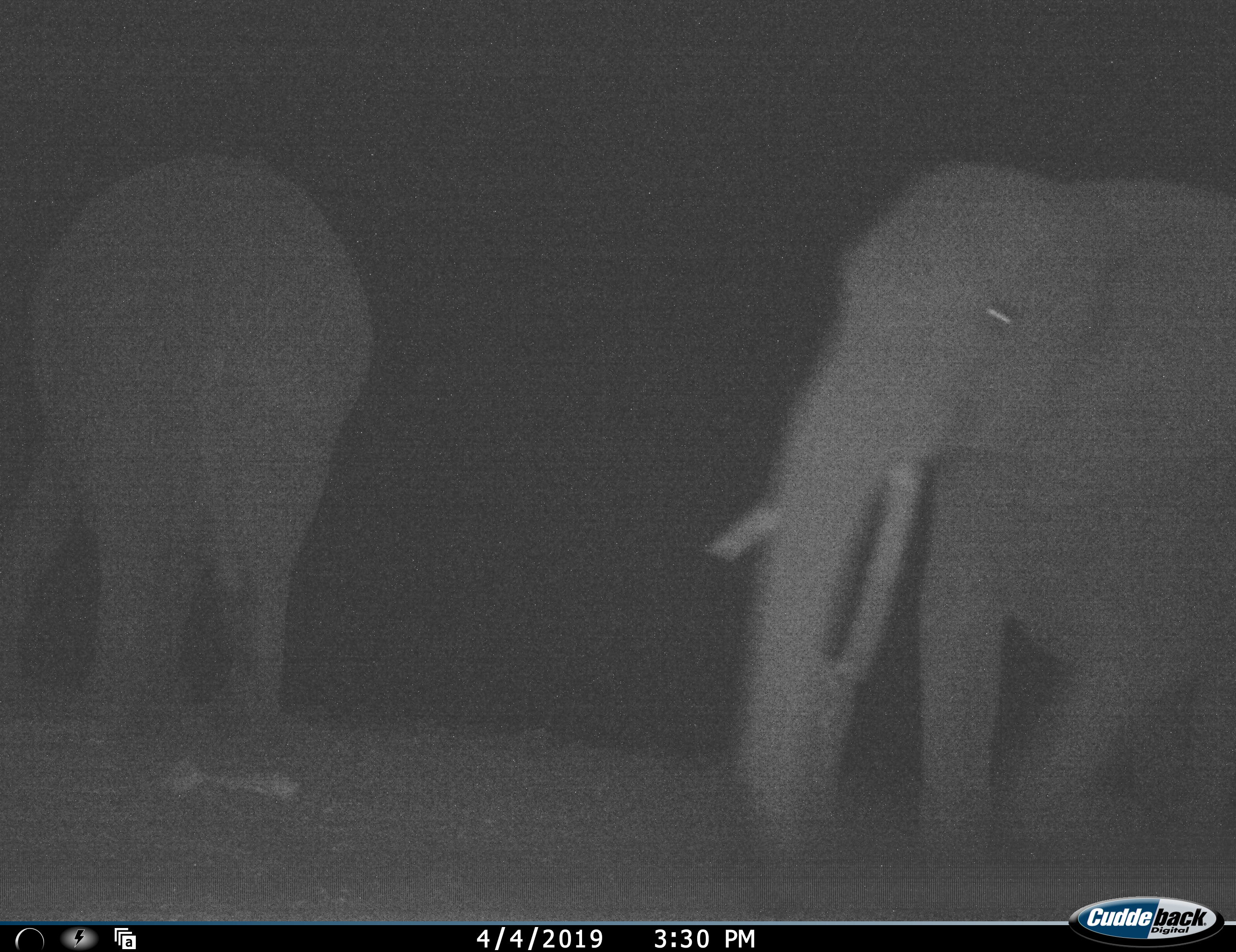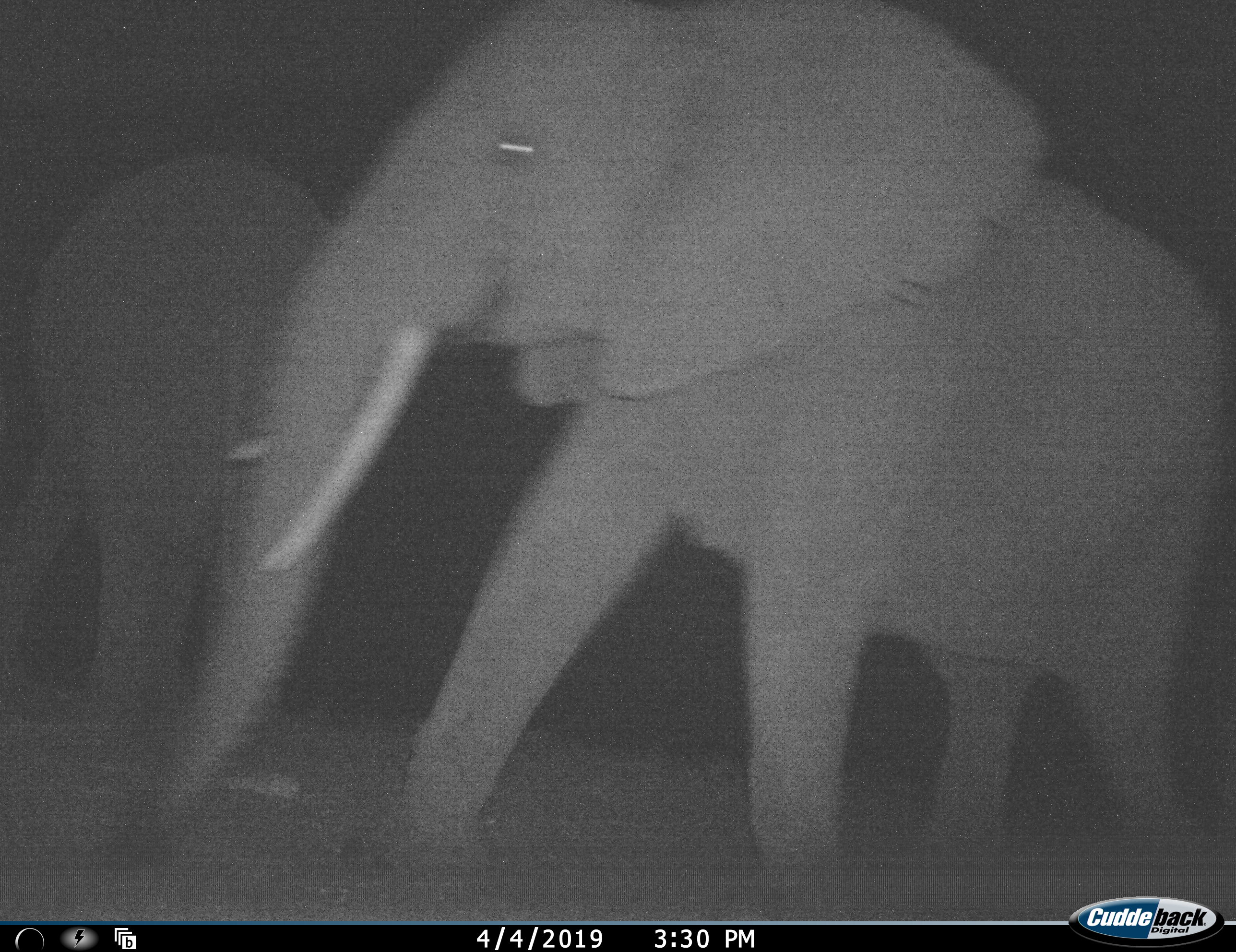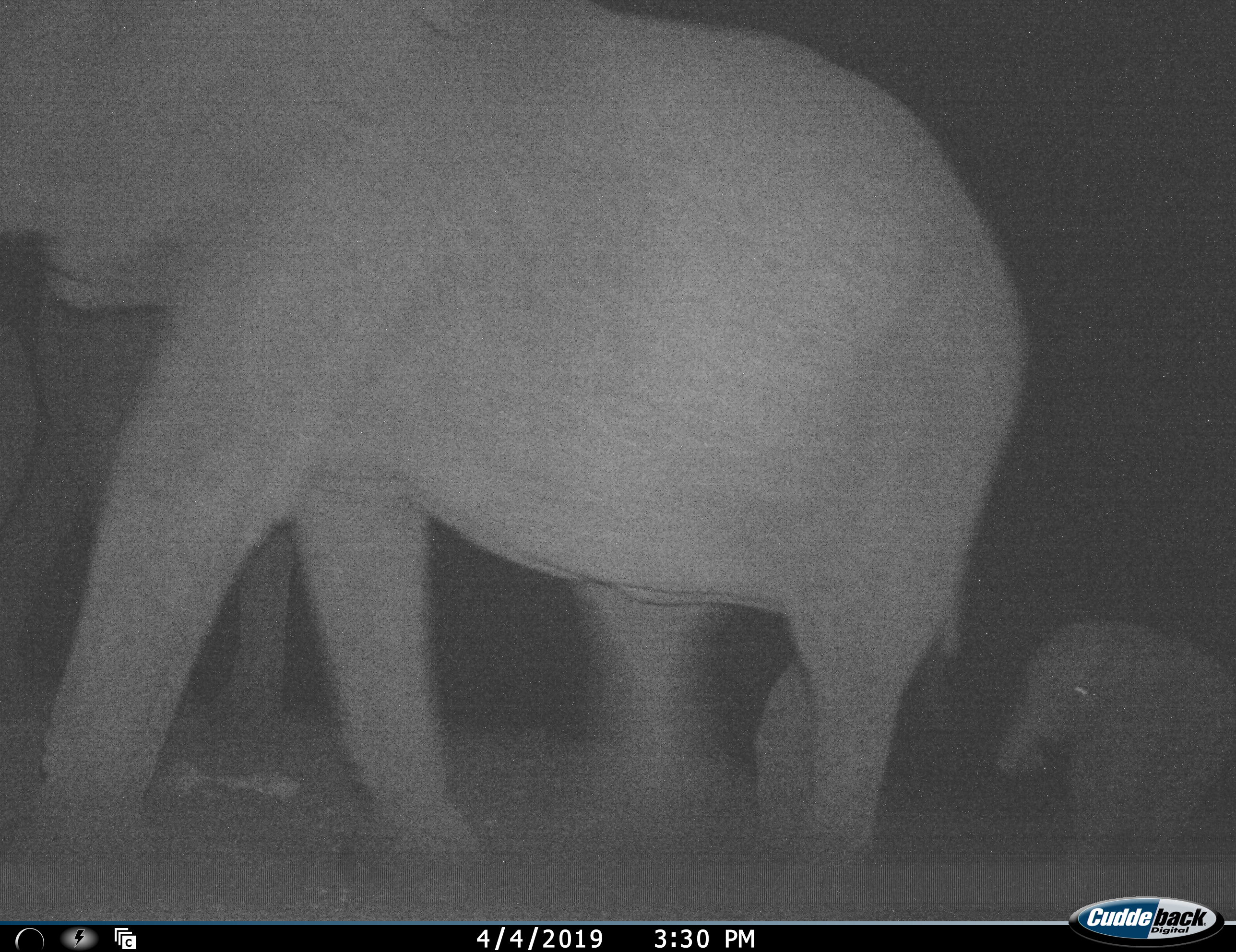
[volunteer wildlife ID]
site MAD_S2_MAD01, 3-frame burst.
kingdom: Animalia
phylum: Chordata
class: Mammalia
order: Proboscidea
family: Elephantidae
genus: Loxodonta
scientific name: Loxodonta africana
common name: african bush elephant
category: elephant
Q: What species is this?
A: Elephant (african bush elephant) (Loxodonta africana).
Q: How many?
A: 3.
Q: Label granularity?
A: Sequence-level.